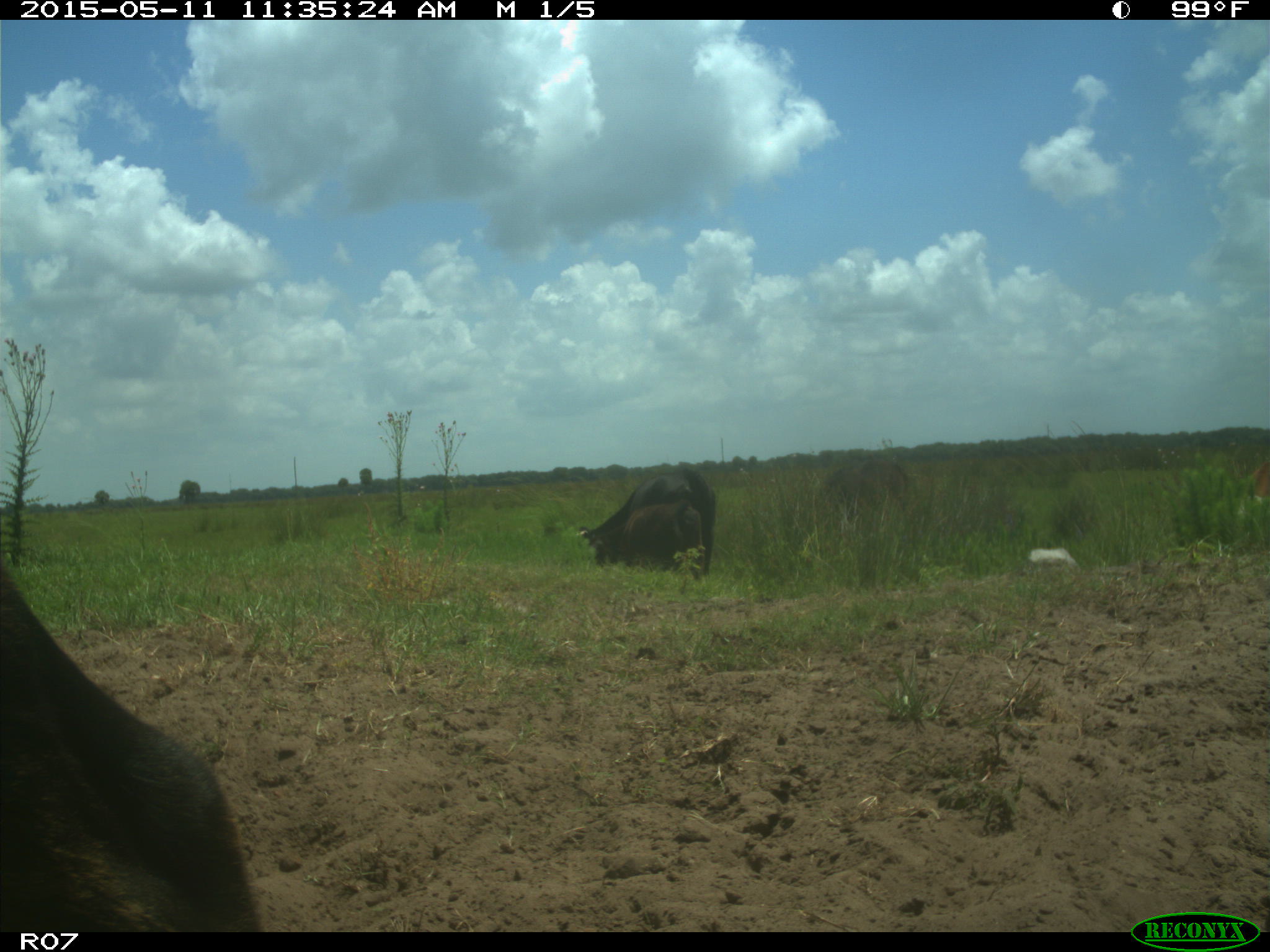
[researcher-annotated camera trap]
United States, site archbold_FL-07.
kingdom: Animalia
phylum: Chordata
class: Mammalia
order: Artiodactyla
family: Bovidae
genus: Bos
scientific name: Bos taurus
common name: domestic cow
Bos taurus (domestic cow).